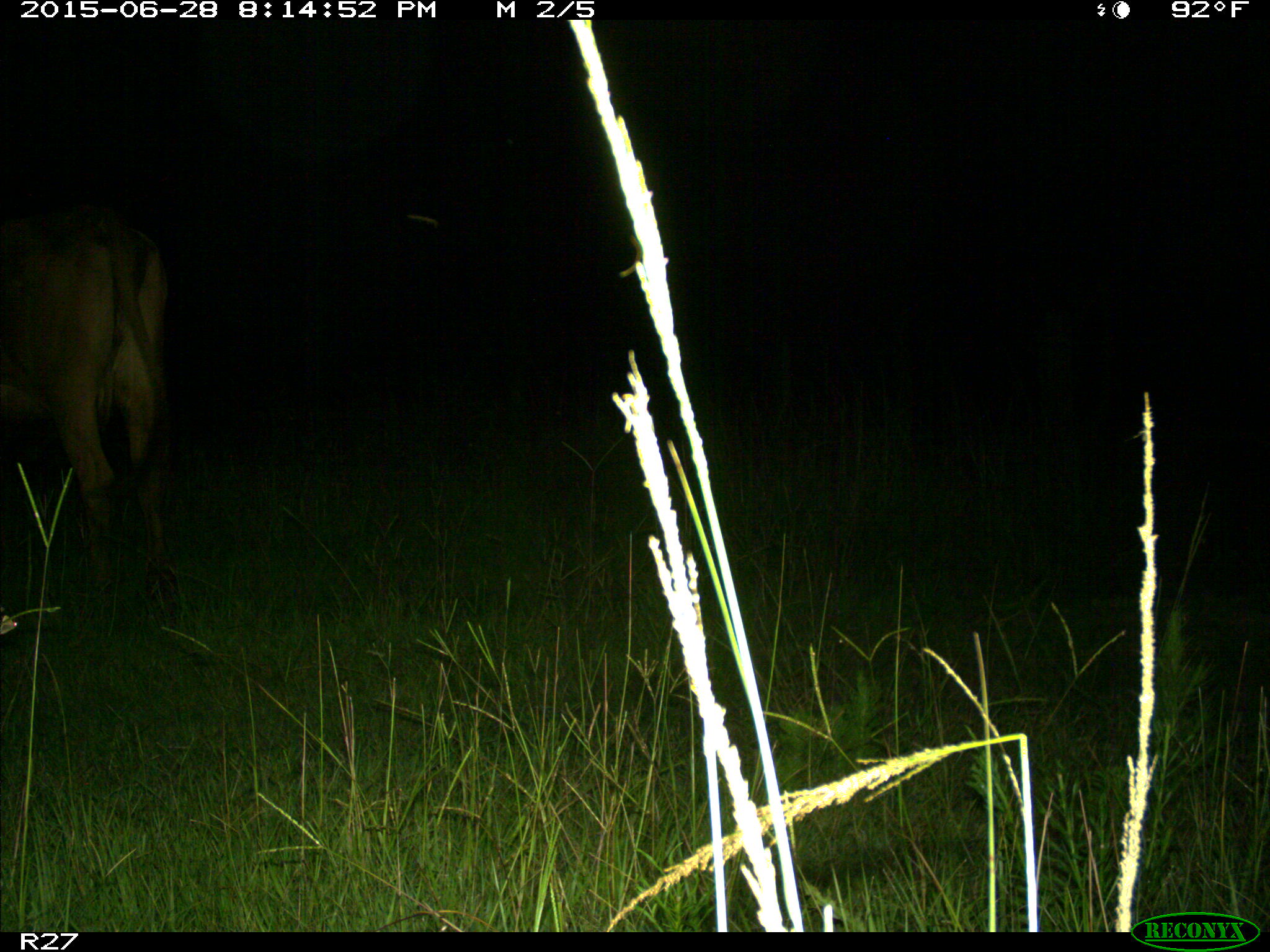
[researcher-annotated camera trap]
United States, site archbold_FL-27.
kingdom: Animalia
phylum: Chordata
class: Mammalia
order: Artiodactyla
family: Bovidae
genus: Bos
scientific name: Bos taurus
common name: domestic cow